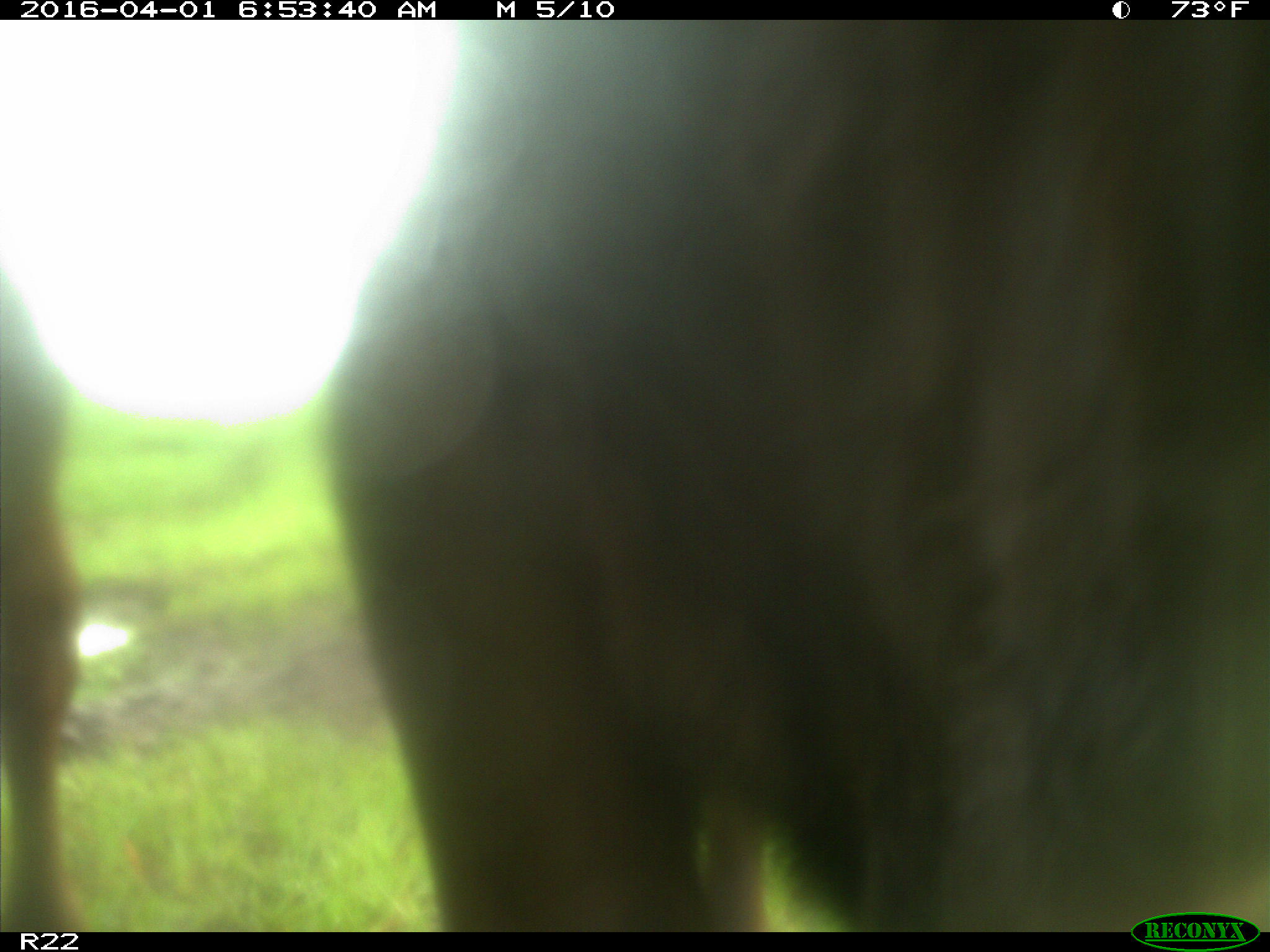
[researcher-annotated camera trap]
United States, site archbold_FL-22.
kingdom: Animalia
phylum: Chordata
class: Mammalia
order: Artiodactyla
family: Bovidae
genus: Bos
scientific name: Bos taurus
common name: domestic cow